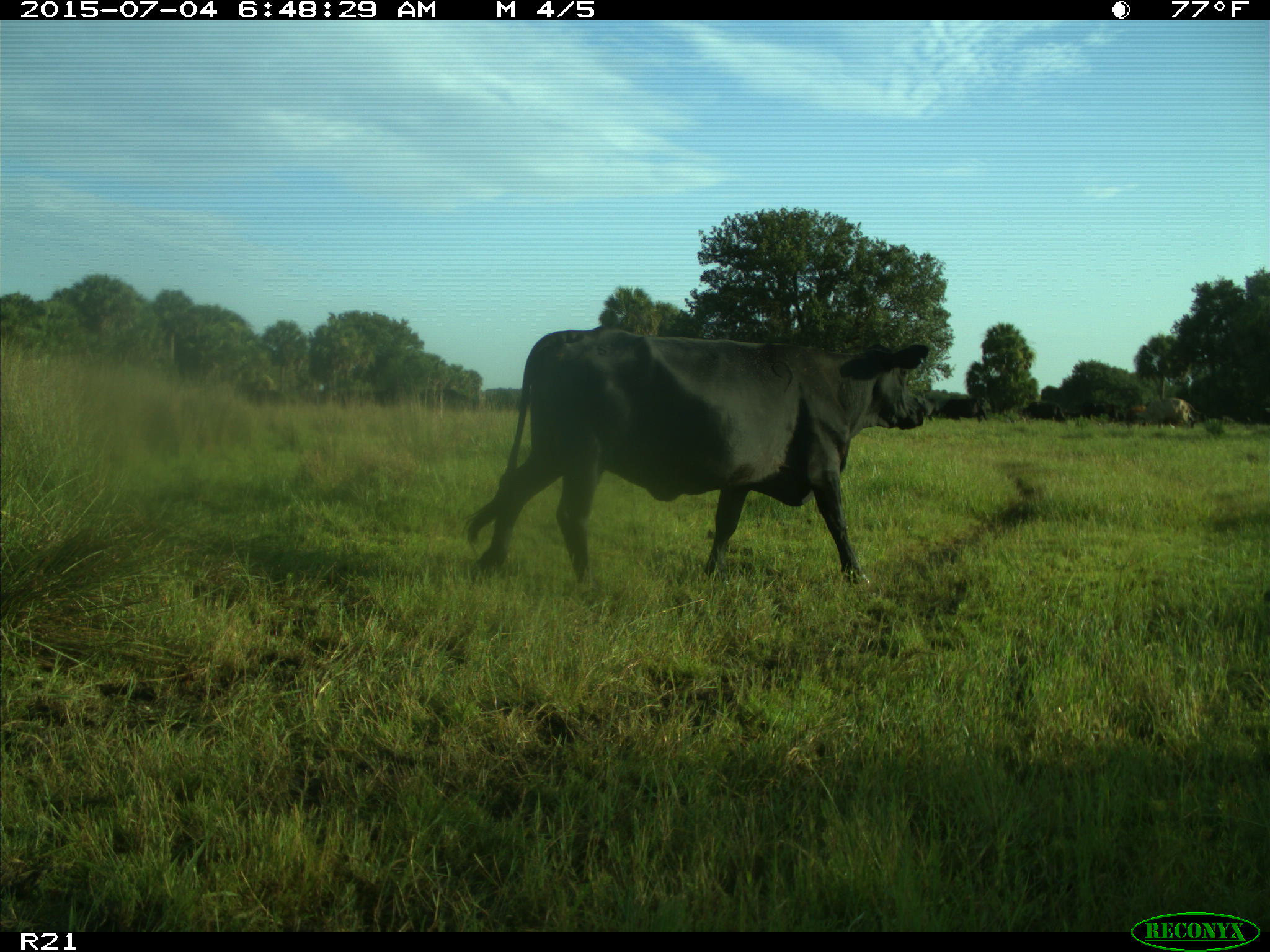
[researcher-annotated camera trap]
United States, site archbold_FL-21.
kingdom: Animalia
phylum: Chordata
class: Mammalia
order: Artiodactyla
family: Bovidae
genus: Bos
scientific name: Bos taurus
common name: domestic cow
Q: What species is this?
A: Bos taurus (domestic cow).